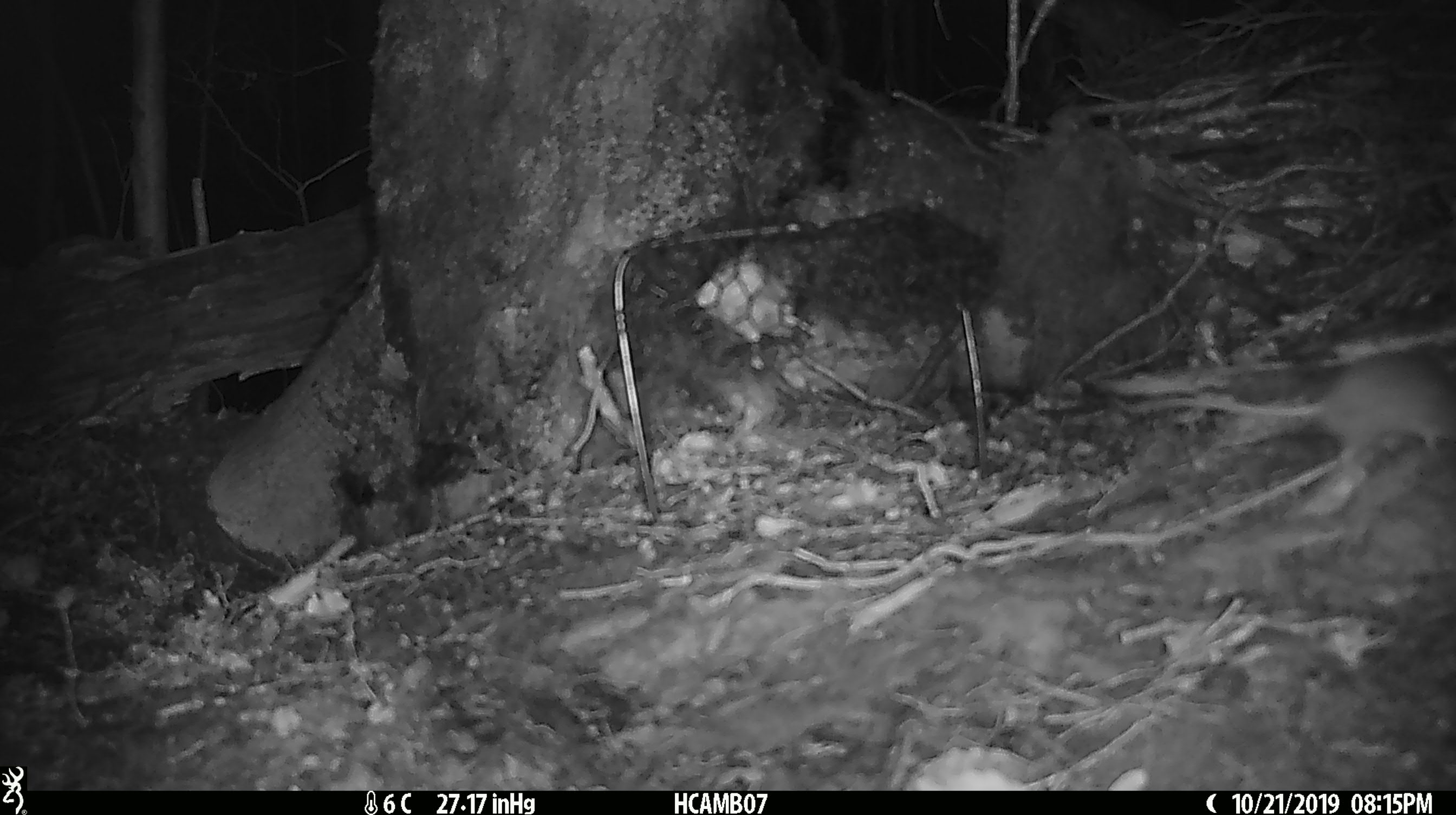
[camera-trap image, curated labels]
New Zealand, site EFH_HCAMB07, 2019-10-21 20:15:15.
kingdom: Animalia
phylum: Chordata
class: Mammalia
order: Rodentia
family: Muridae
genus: Mus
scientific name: Mus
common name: mouse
Mouse (Mus).